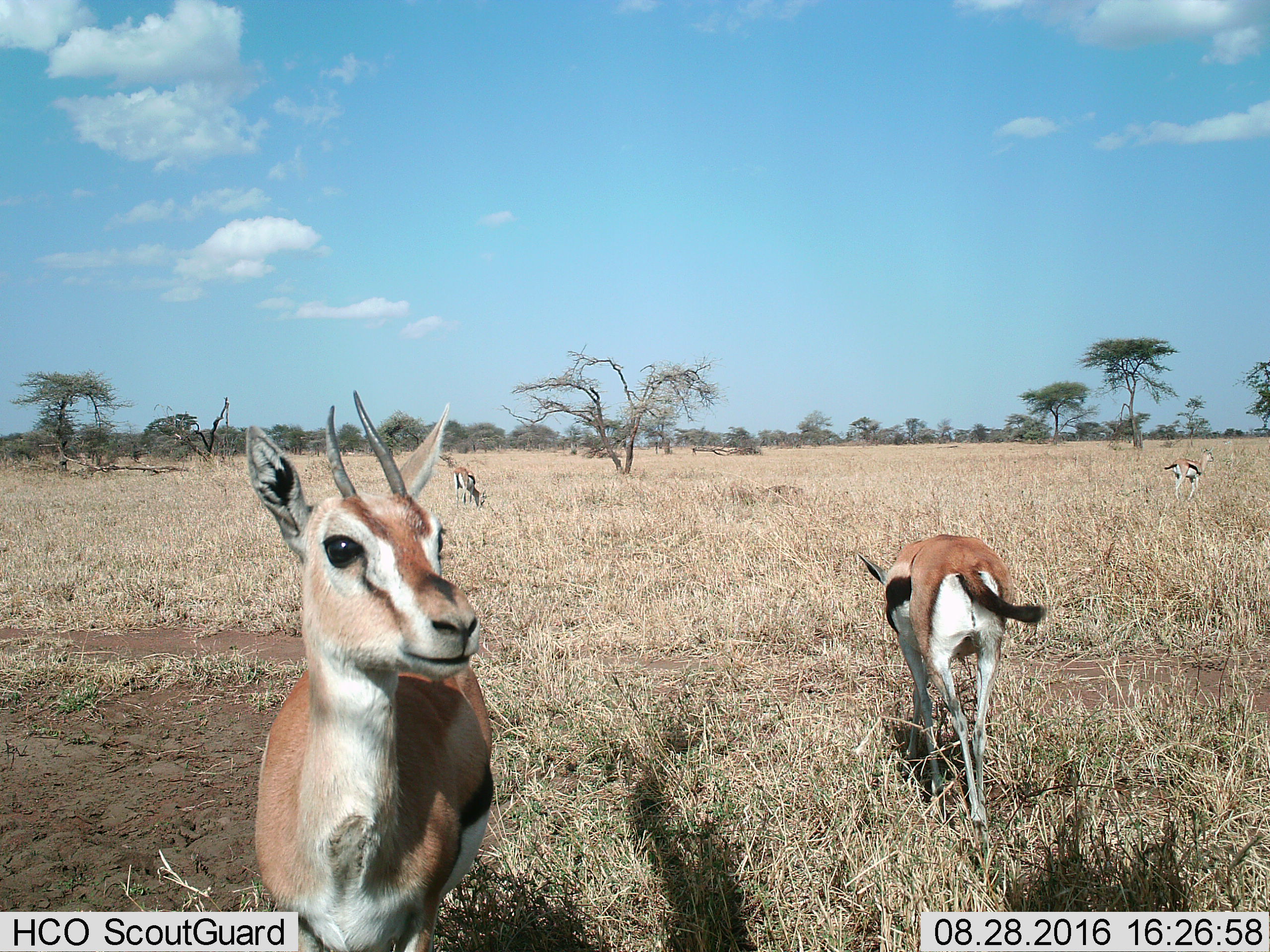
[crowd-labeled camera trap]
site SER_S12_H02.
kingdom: Animalia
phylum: Chordata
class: Mammalia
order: Artiodactyla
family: Bovidae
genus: Eudorcas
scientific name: Eudorcas thomsonii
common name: thomson's gazelle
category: gazellethomsons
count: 4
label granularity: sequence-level